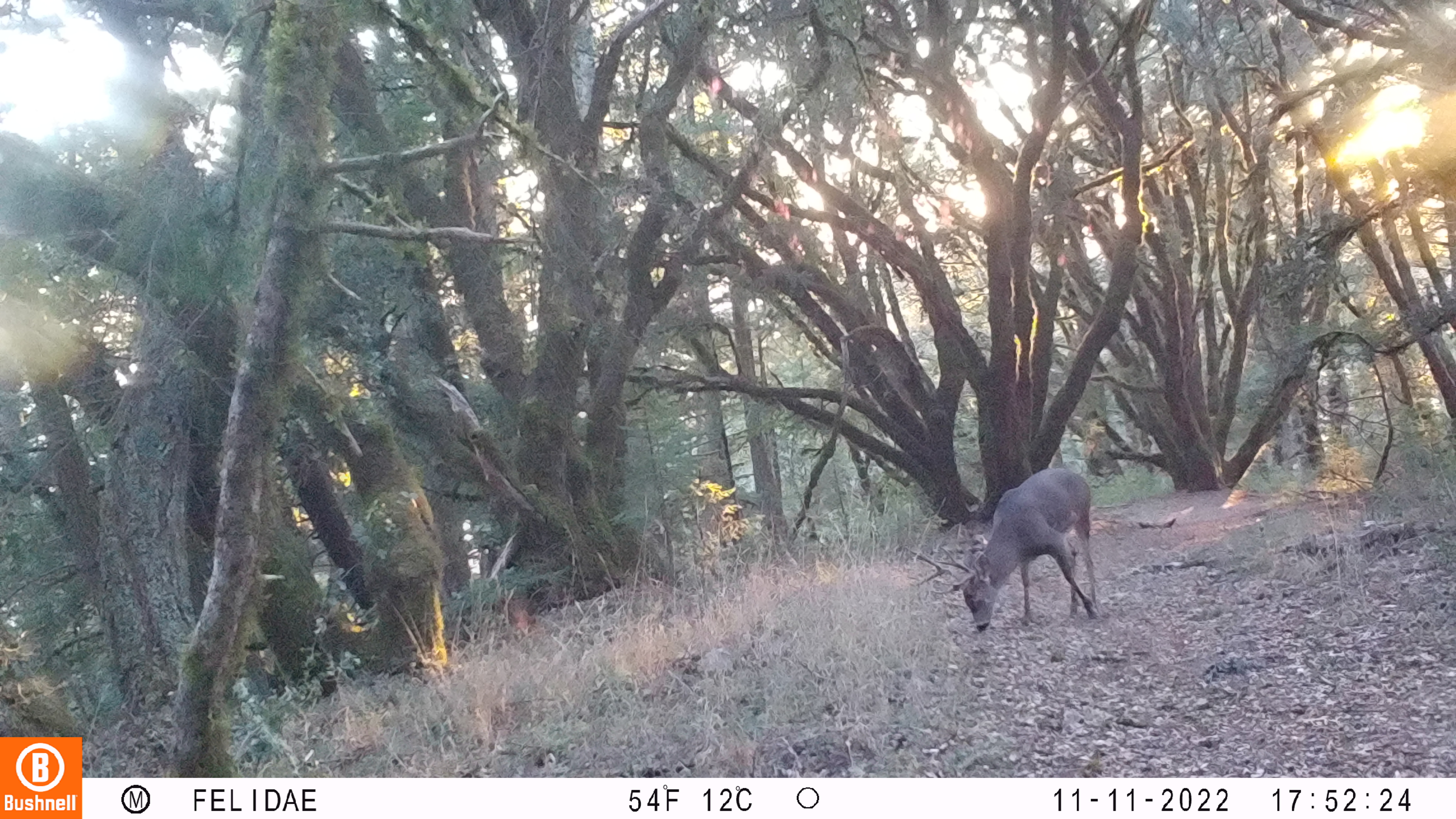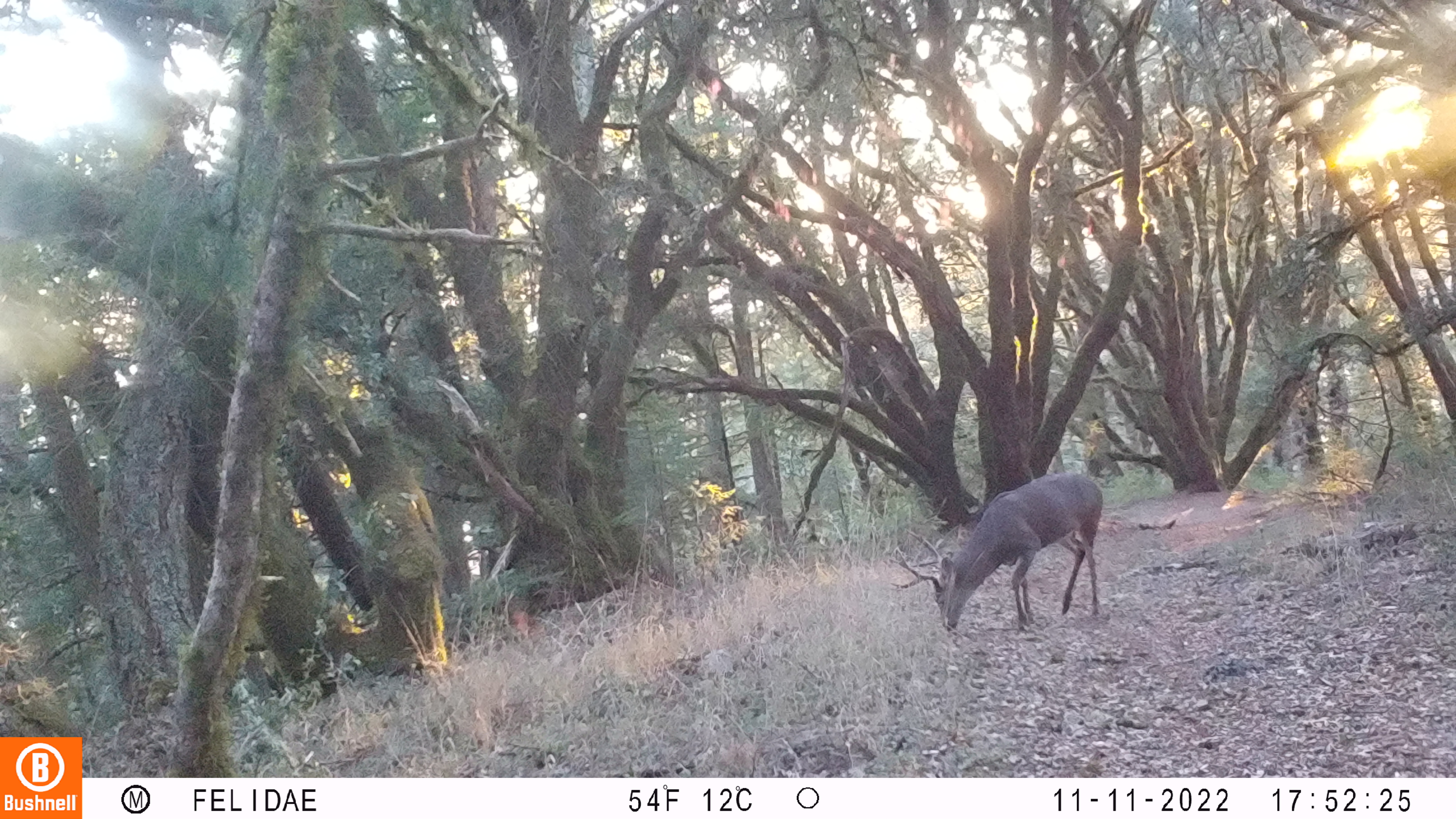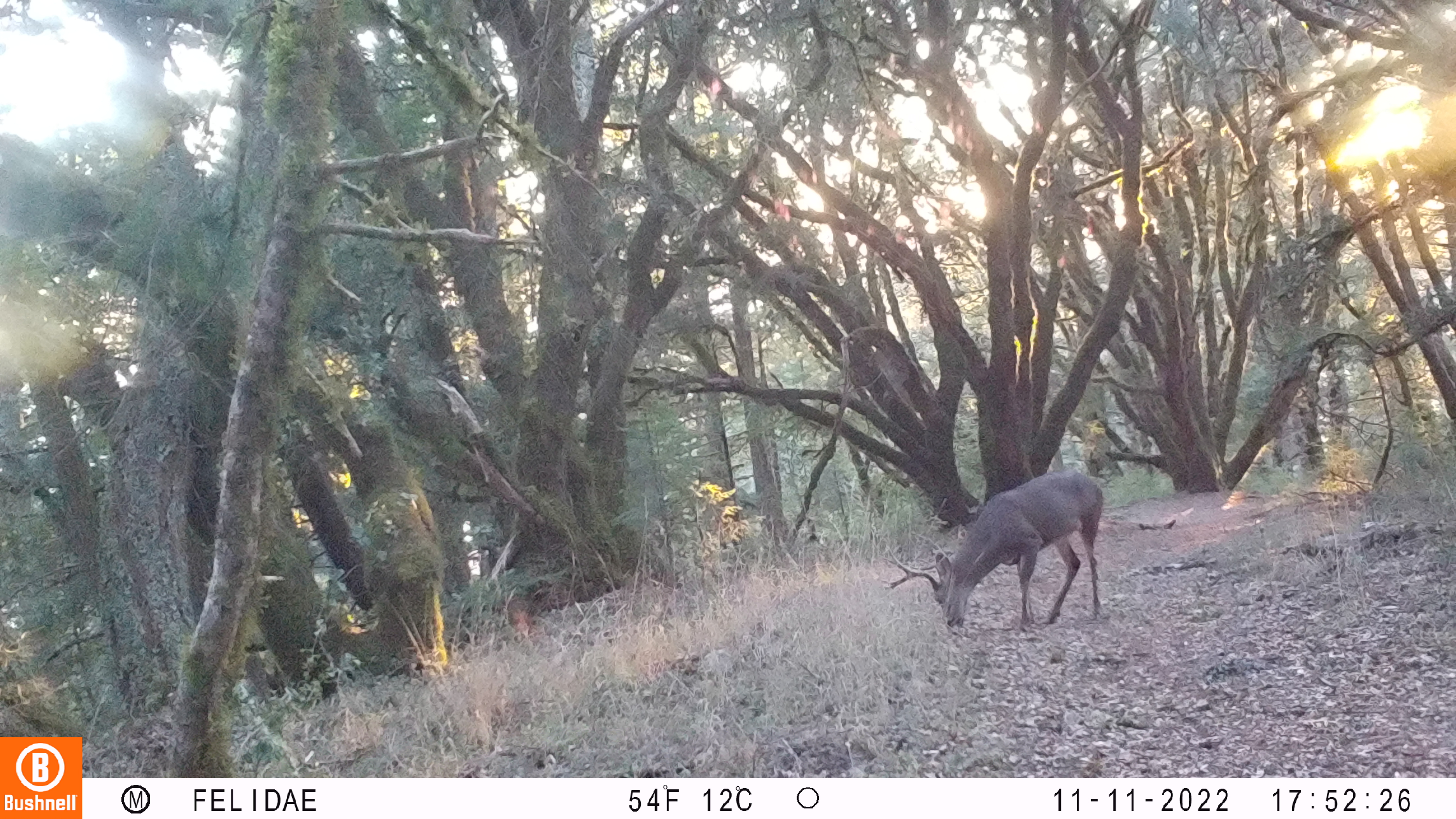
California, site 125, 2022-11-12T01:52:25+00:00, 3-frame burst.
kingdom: Animalia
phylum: Chordata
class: Mammalia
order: Artiodactyla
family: Cervidae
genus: Odocoileus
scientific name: Odocoileus hemionus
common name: mule deer